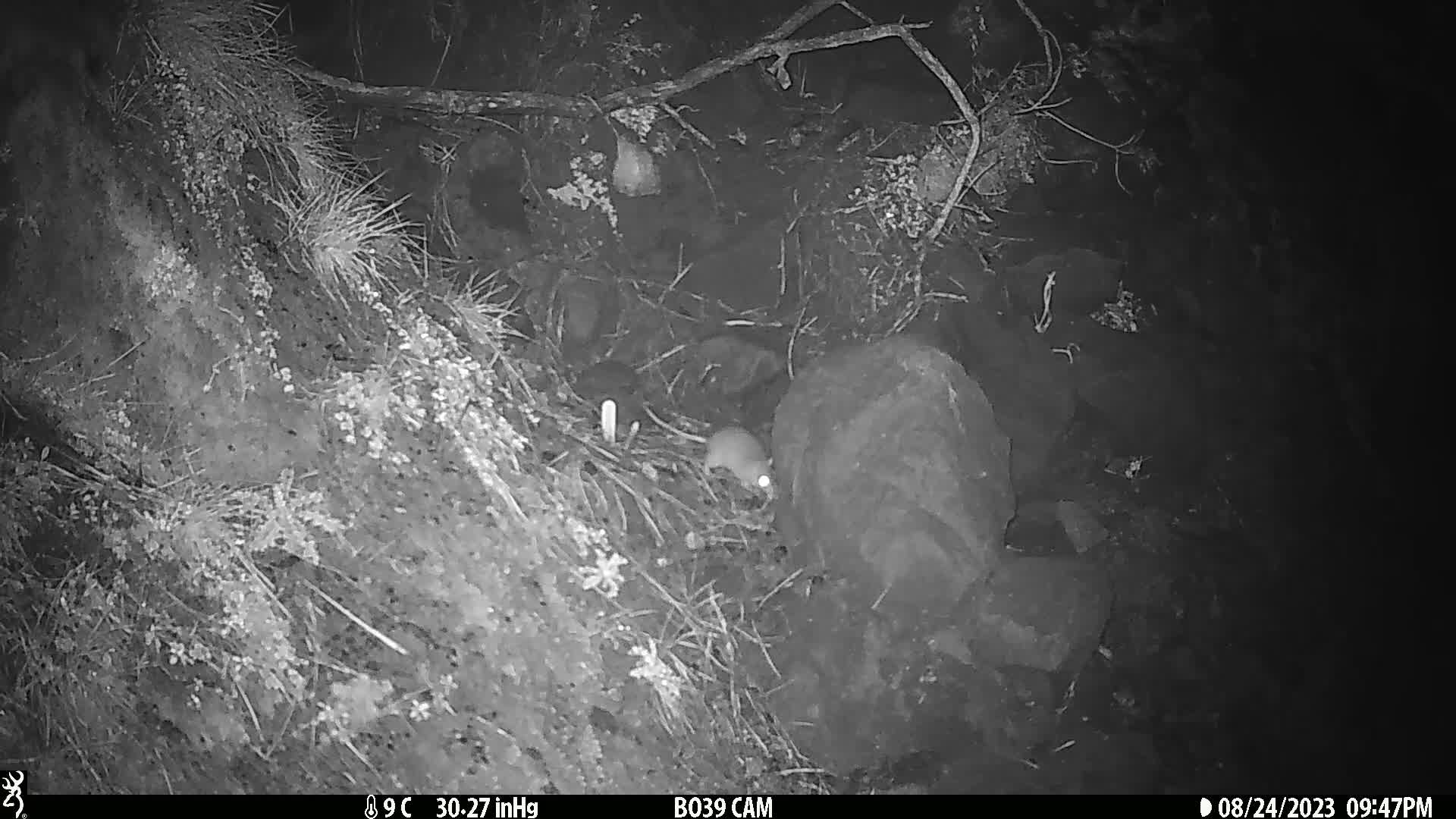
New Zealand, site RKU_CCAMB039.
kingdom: Animalia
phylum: Chordata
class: Mammalia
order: Rodentia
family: Muridae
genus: Rattus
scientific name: Rattus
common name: rat